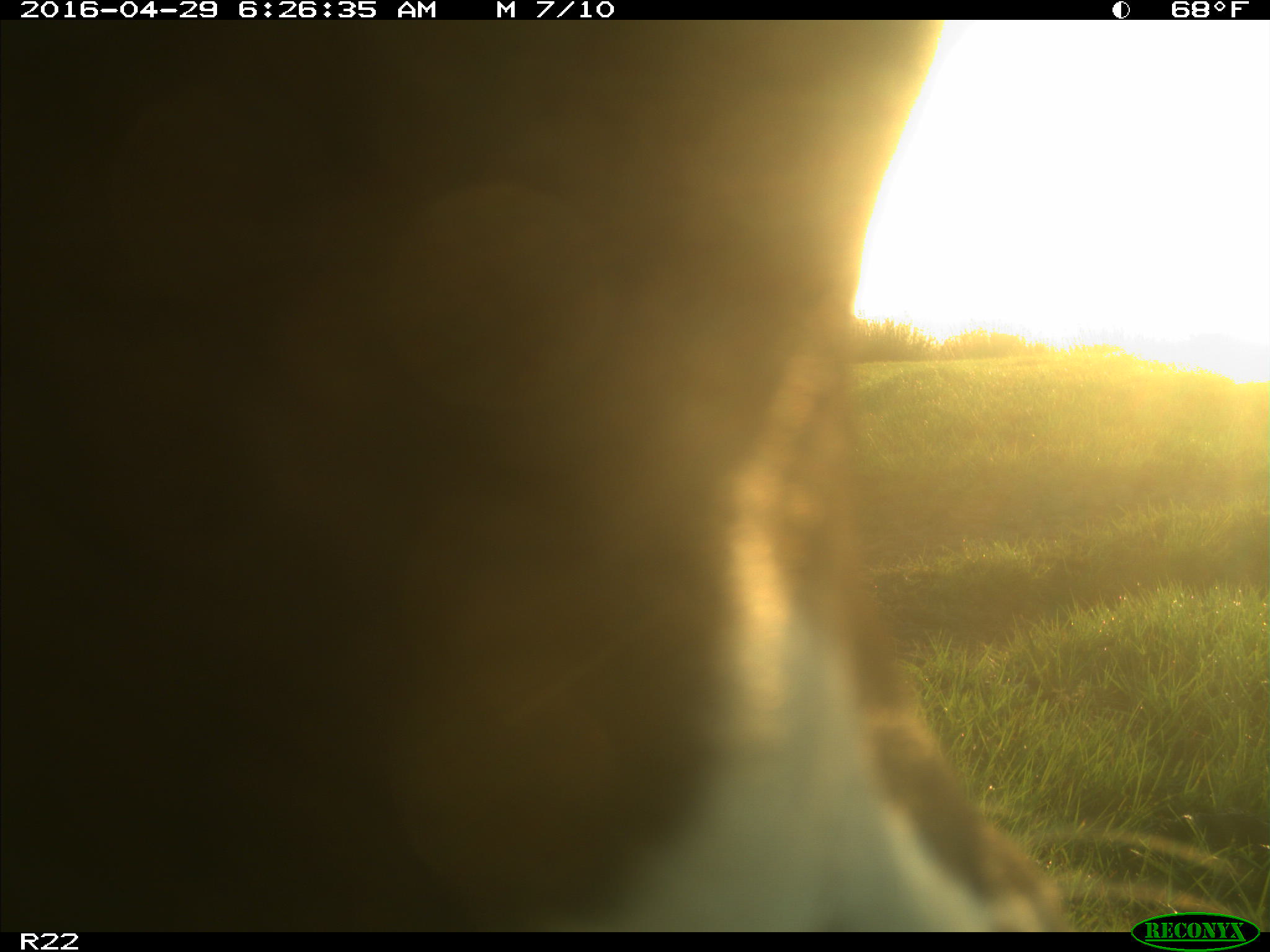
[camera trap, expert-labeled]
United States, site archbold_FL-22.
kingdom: Animalia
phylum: Chordata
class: Mammalia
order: Artiodactyla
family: Bovidae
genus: Bos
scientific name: Bos taurus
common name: domestic cow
Bos taurus (domestic cow).